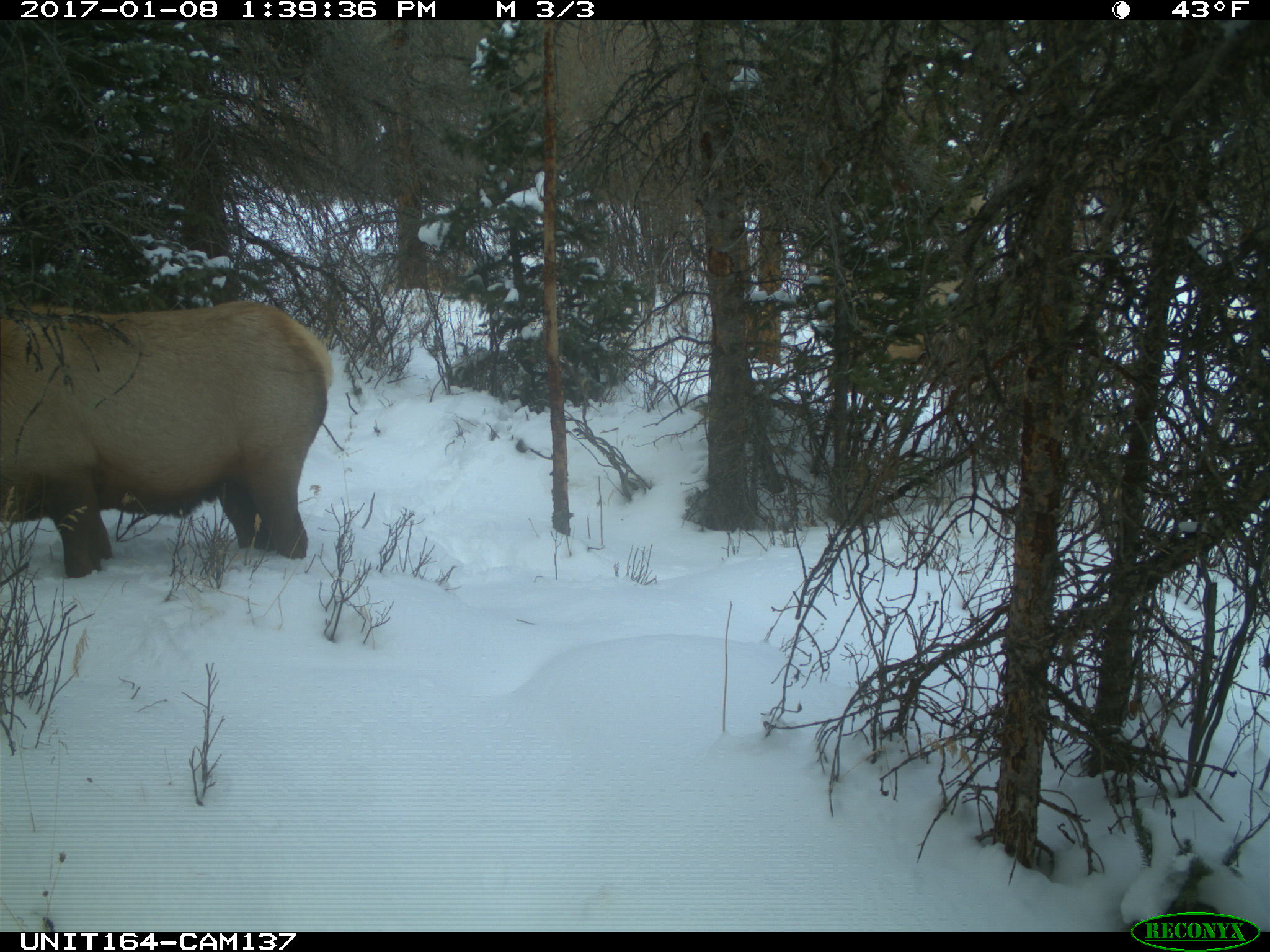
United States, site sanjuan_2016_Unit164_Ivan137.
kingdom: Animalia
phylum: Chordata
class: Mammalia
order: Artiodactyla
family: Cervidae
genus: Cervus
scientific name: Cervus elaphus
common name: red deer